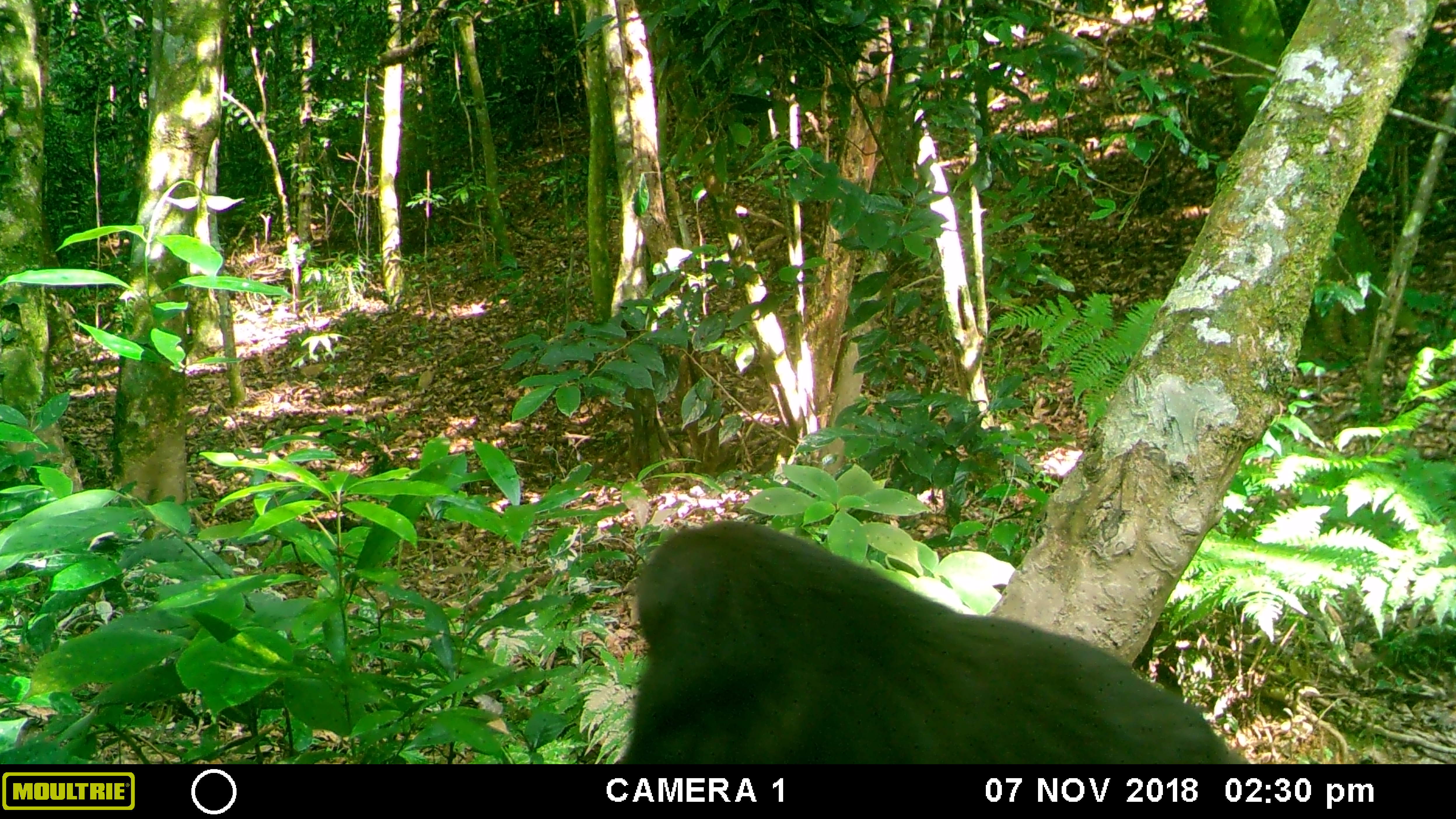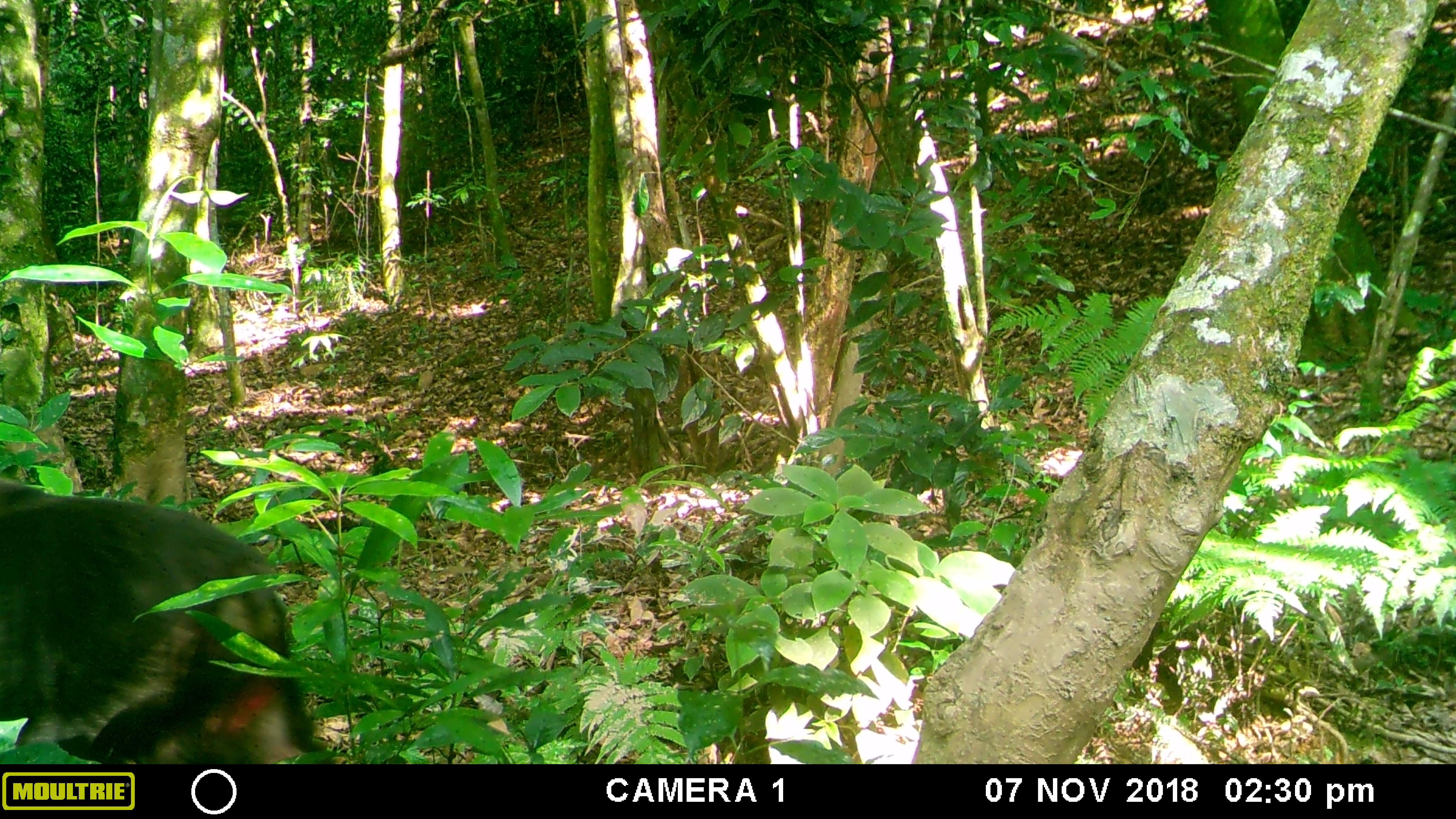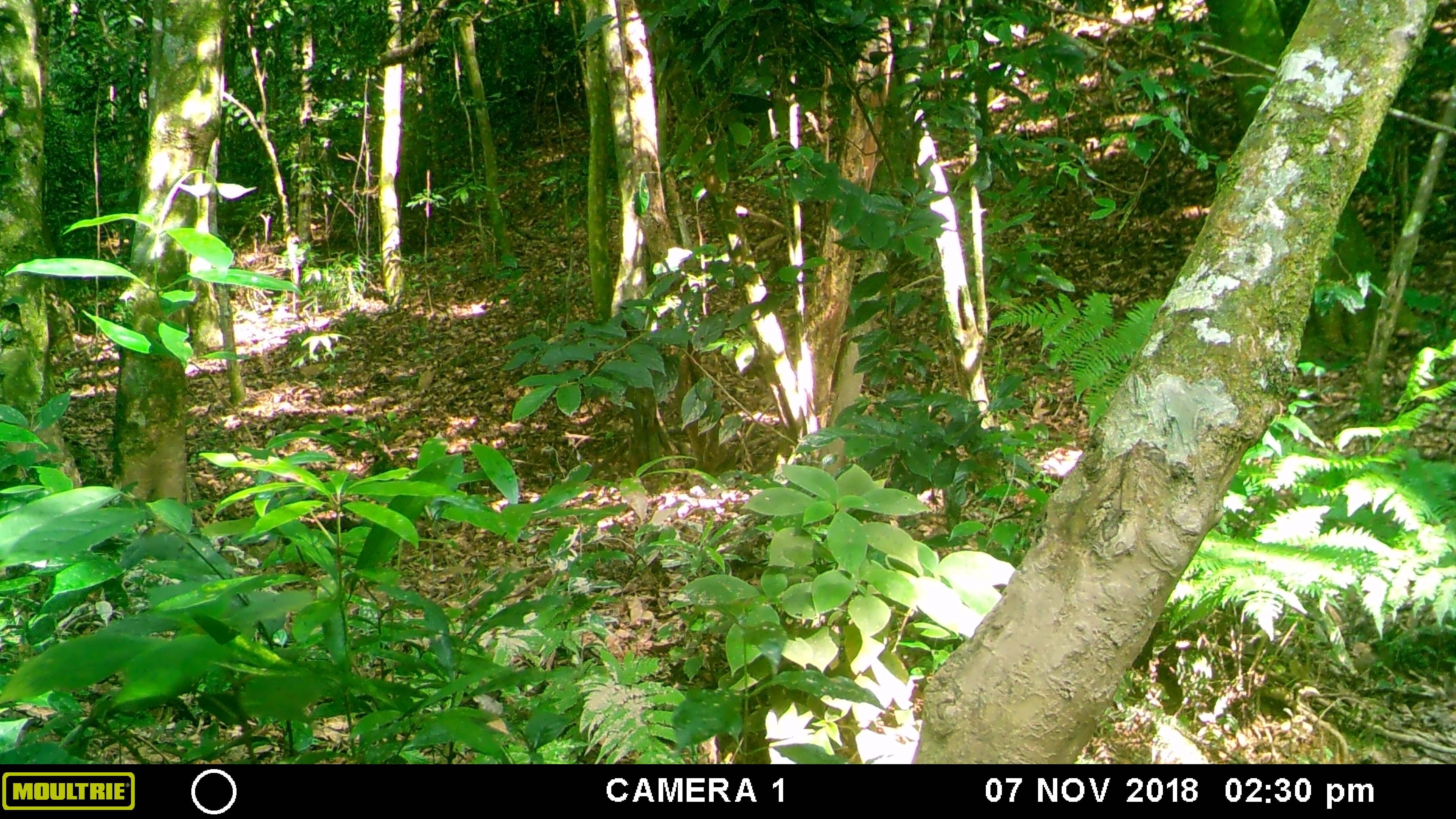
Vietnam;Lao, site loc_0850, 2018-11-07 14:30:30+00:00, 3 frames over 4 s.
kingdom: Animalia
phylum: Chordata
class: Mammalia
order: Primates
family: Cercopithecidae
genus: Macaca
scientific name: Macaca arctoides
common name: stump-tailed macaque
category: stump tailed macaque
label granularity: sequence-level